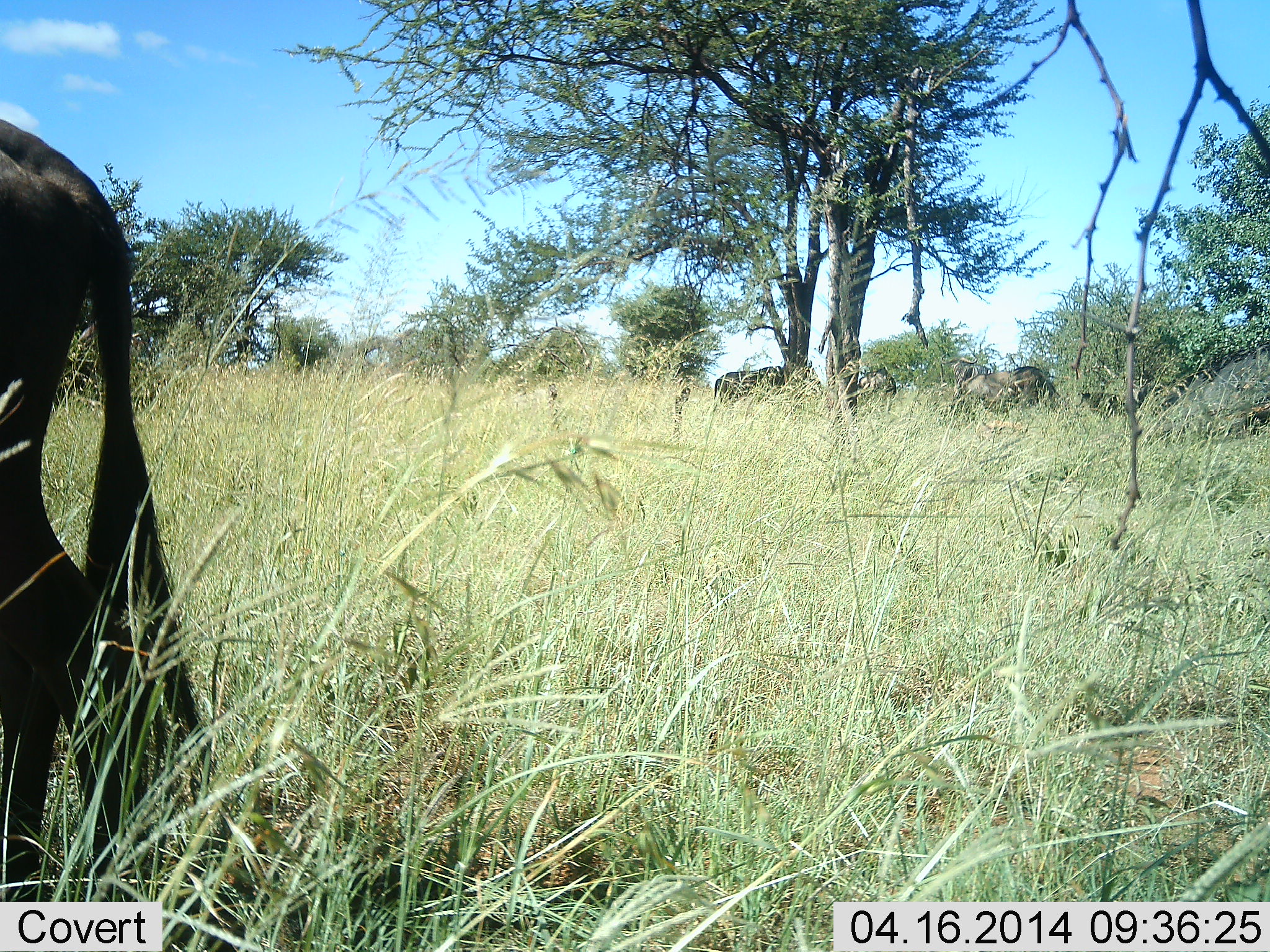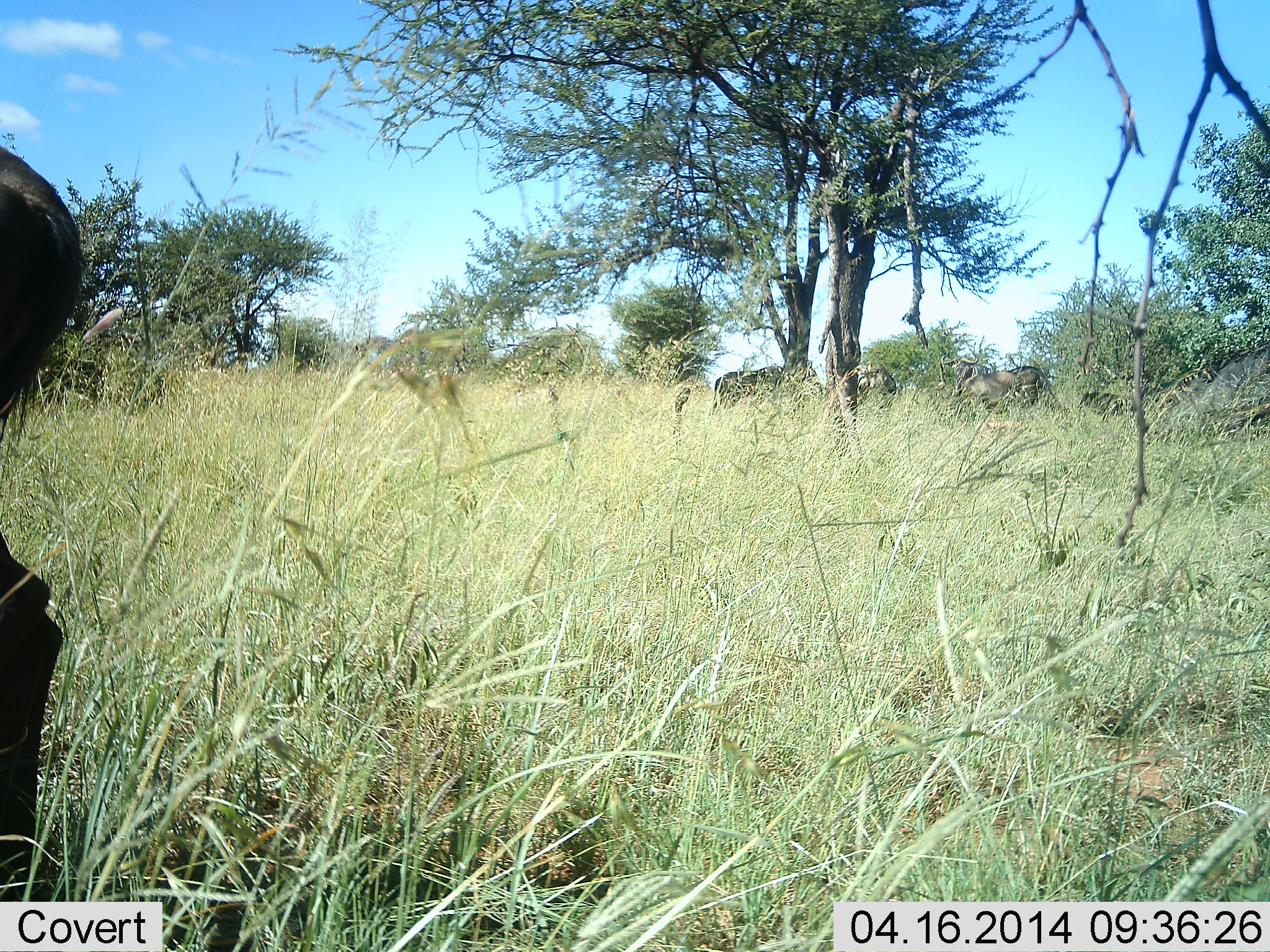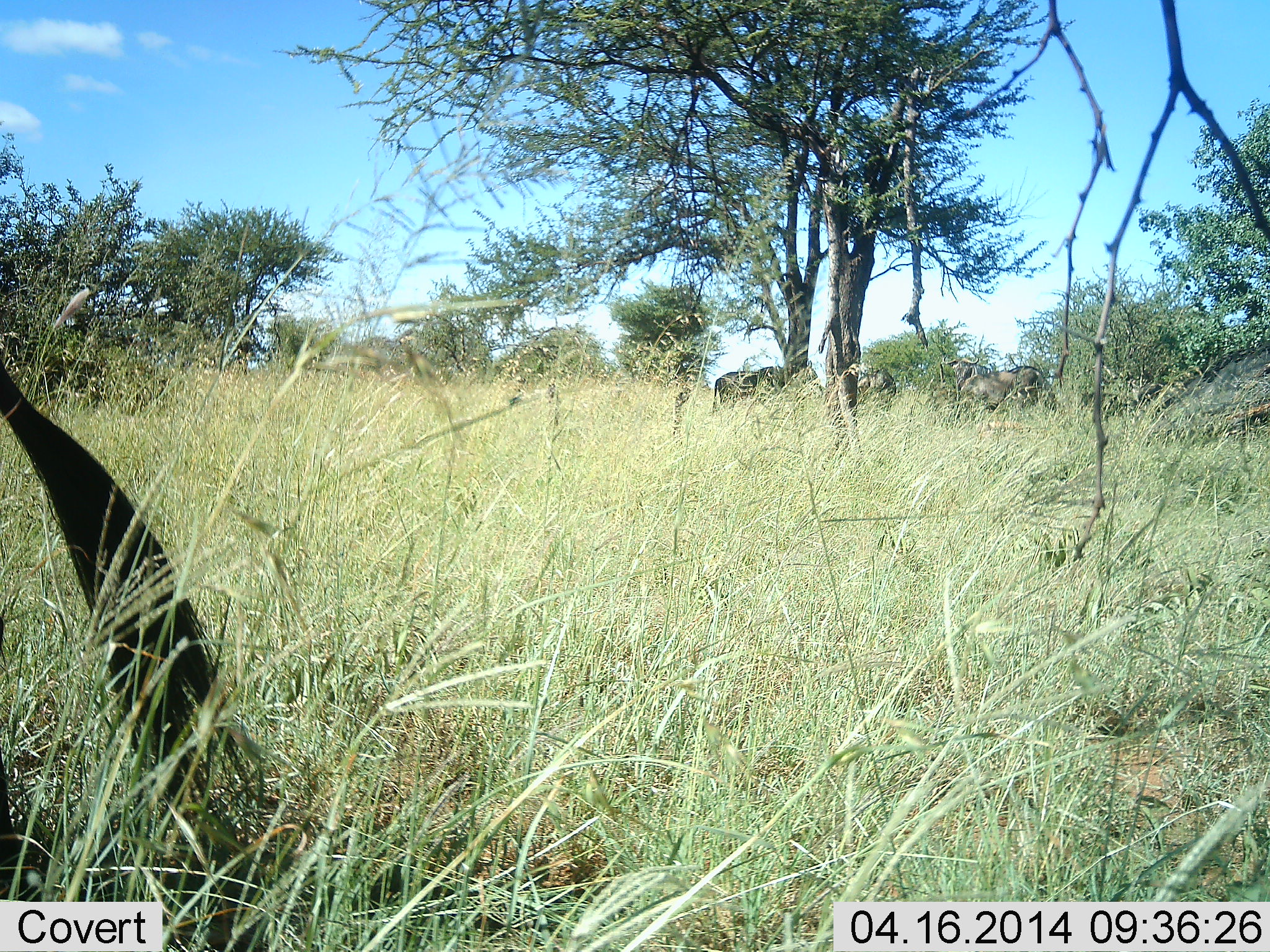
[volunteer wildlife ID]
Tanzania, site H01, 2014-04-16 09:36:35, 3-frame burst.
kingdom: Animalia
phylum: Chordata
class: Mammalia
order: Artiodactyla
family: Bovidae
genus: Connochaetes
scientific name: Connochaetes taurinus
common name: blue wildebeest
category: wildebeest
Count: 3.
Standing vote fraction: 67%.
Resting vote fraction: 5%.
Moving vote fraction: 28%.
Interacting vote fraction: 0%.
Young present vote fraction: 0%.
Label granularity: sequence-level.